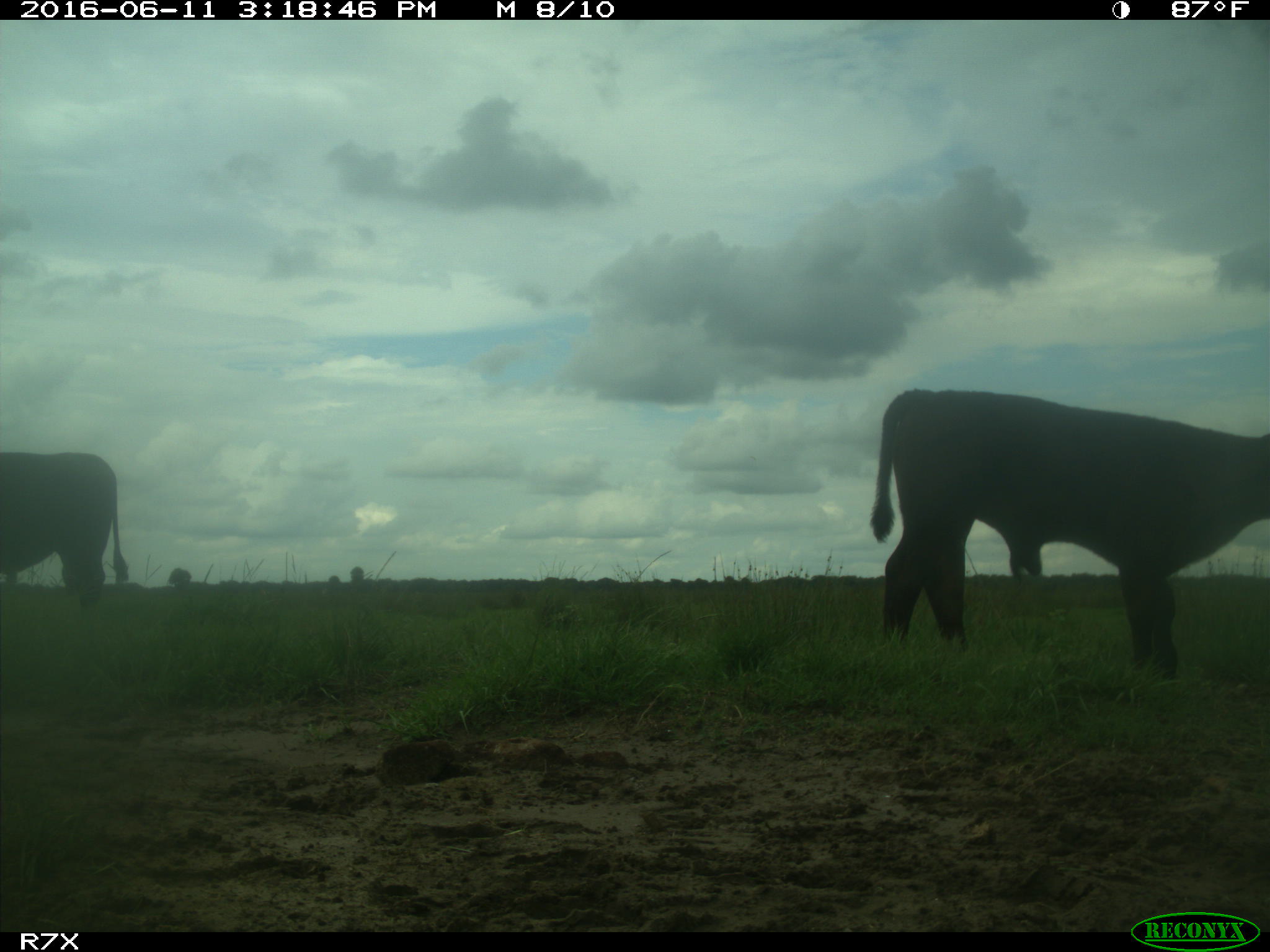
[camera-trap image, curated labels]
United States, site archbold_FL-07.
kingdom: Animalia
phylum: Chordata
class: Mammalia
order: Artiodactyla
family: Bovidae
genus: Bos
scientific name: Bos taurus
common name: domestic cow